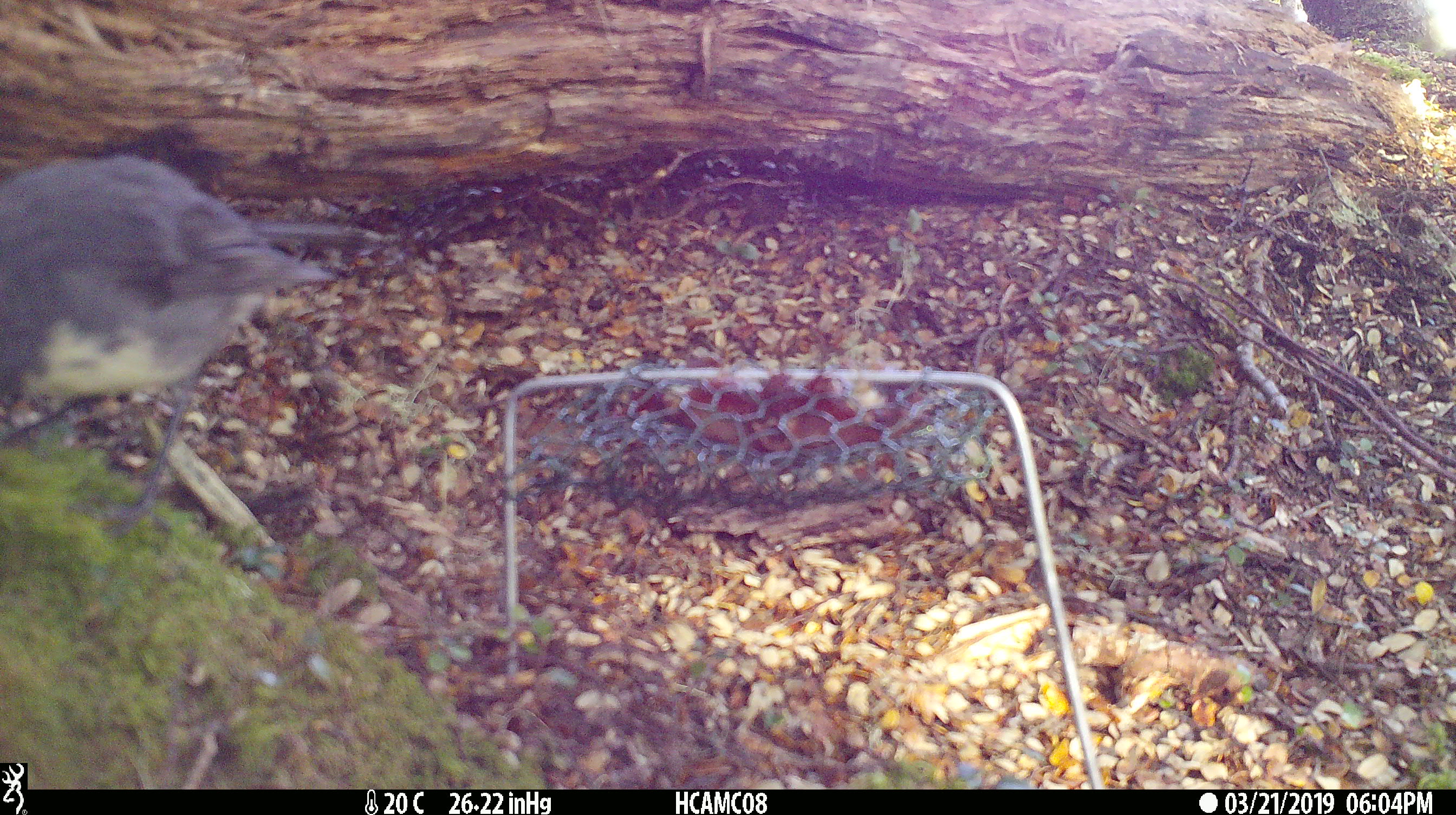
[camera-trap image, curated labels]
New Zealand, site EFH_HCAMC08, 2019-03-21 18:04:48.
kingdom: Animalia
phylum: Chordata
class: Aves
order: Passeriformes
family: Petroicidae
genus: Petroica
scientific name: Petroica australis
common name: new zealand robin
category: robin